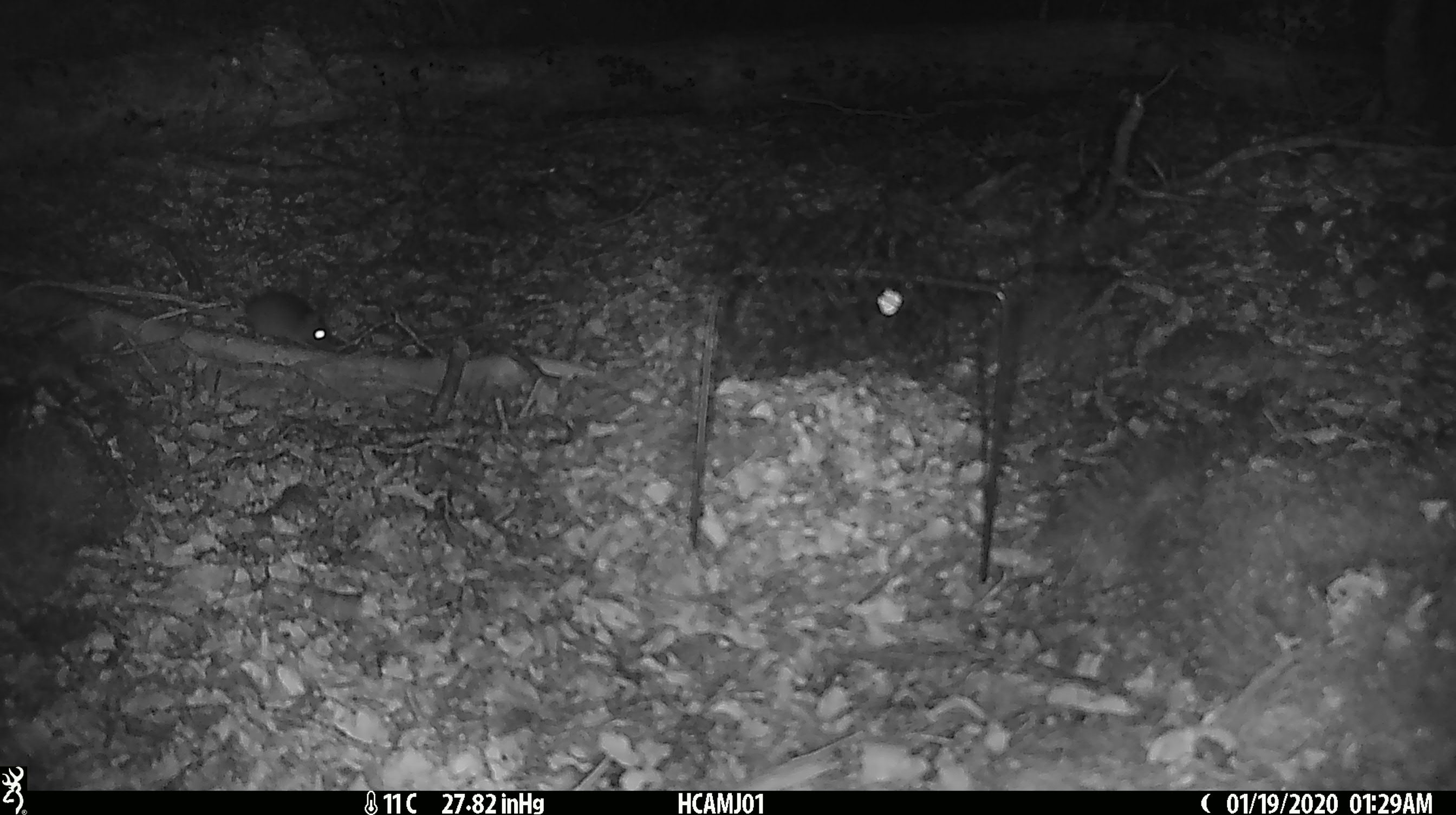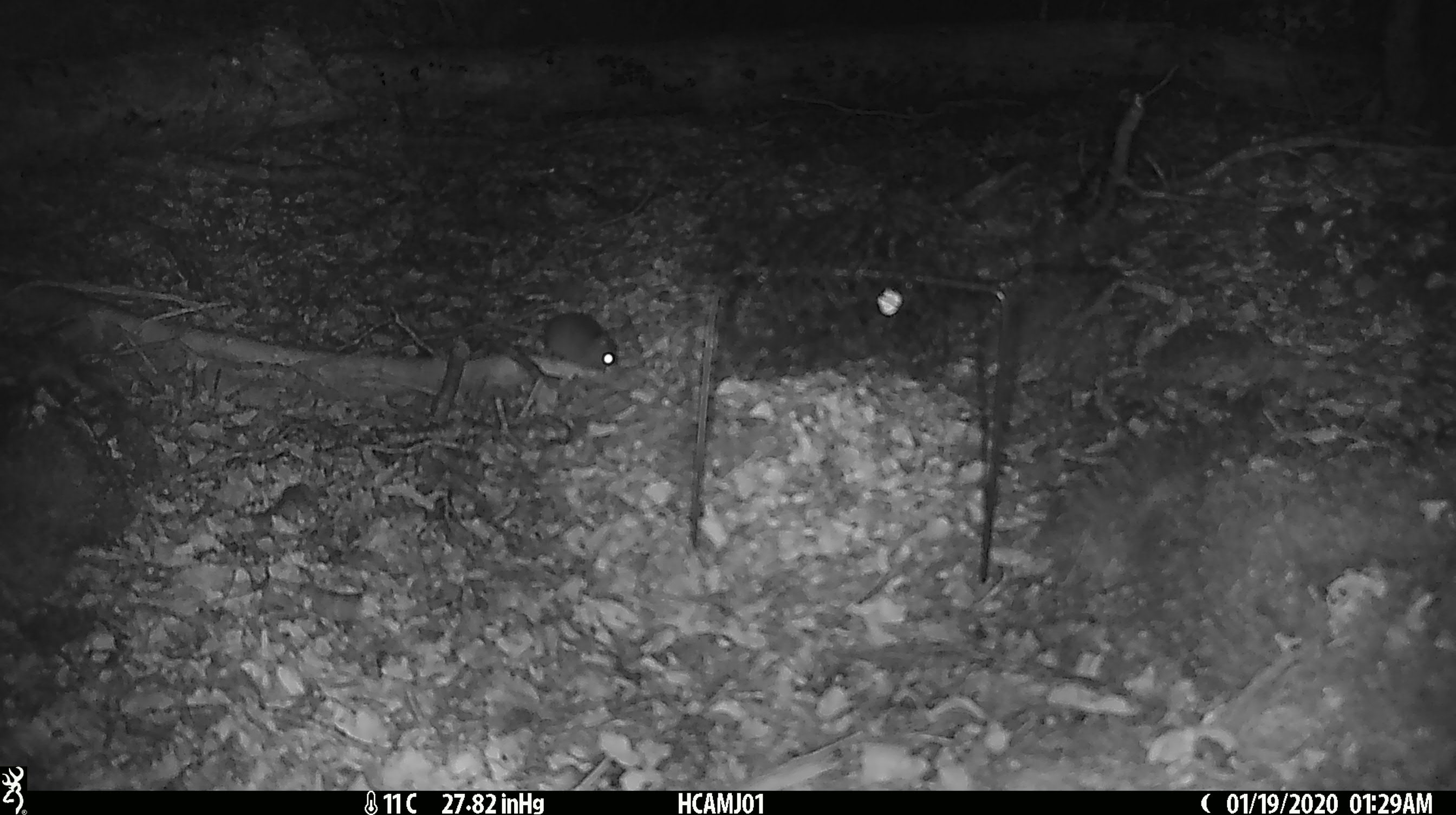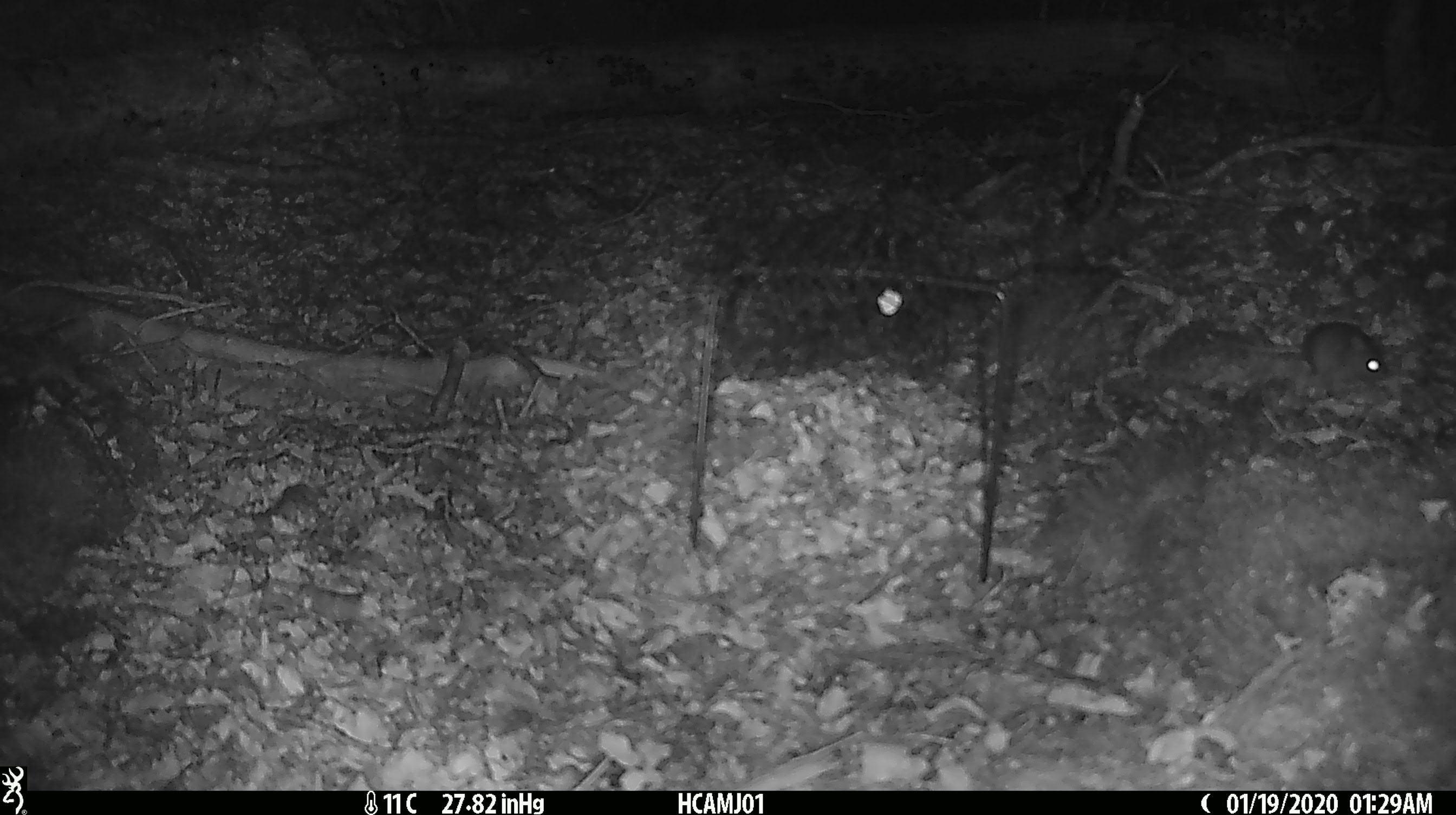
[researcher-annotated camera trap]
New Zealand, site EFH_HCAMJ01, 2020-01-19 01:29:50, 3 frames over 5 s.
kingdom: Animalia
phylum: Chordata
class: Mammalia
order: Rodentia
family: Muridae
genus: Mus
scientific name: Mus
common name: mouse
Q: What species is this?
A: Mouse (Mus).